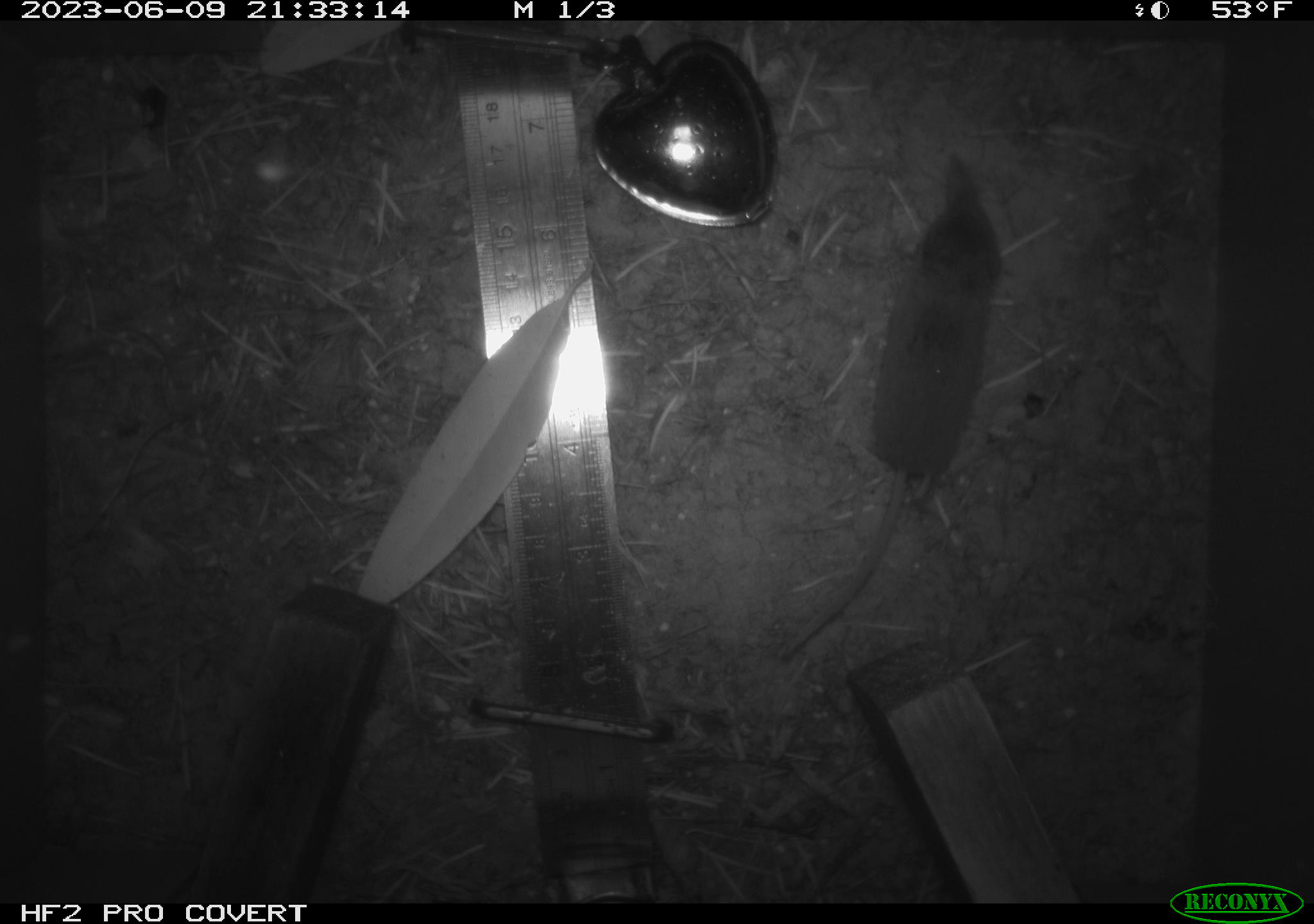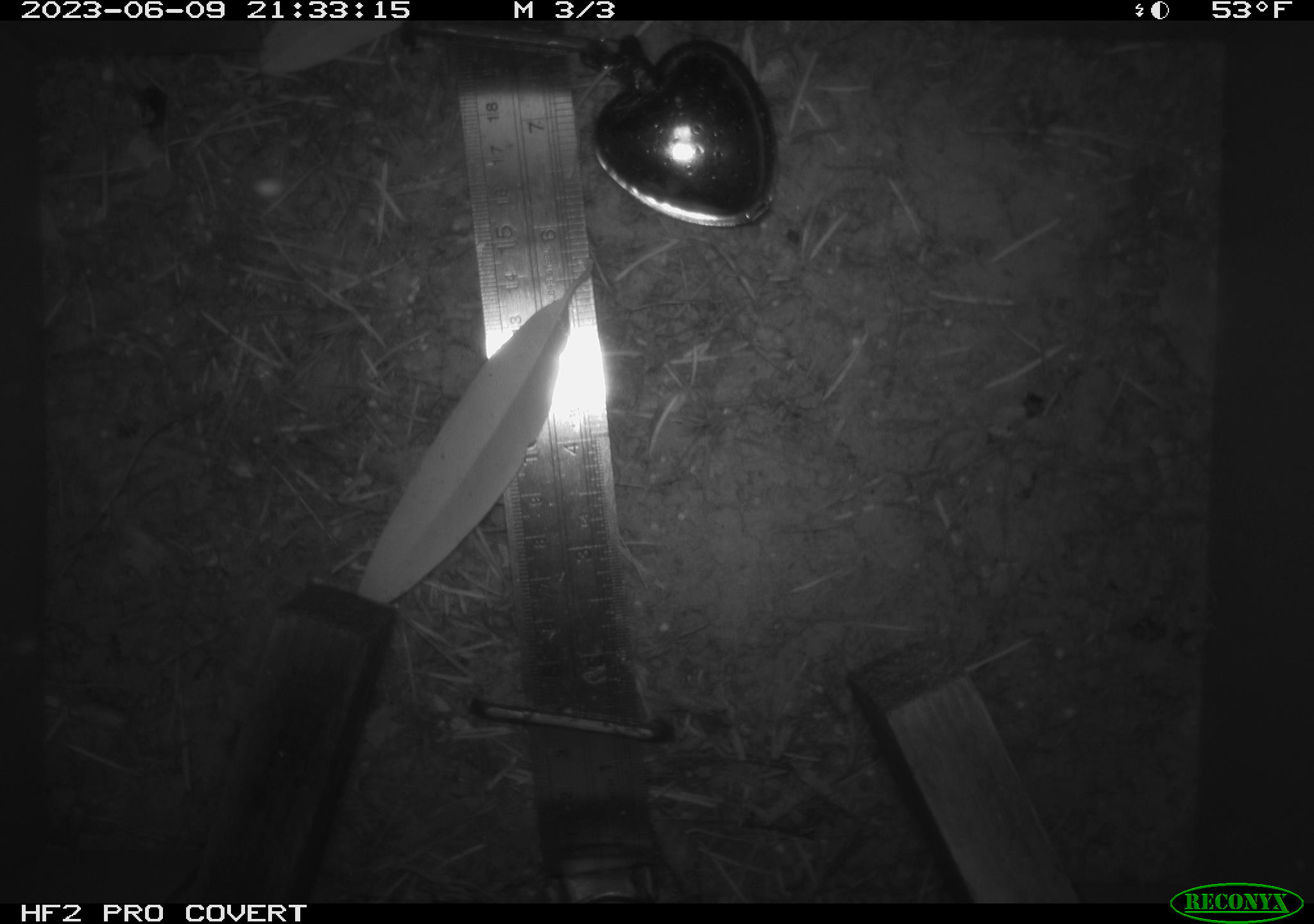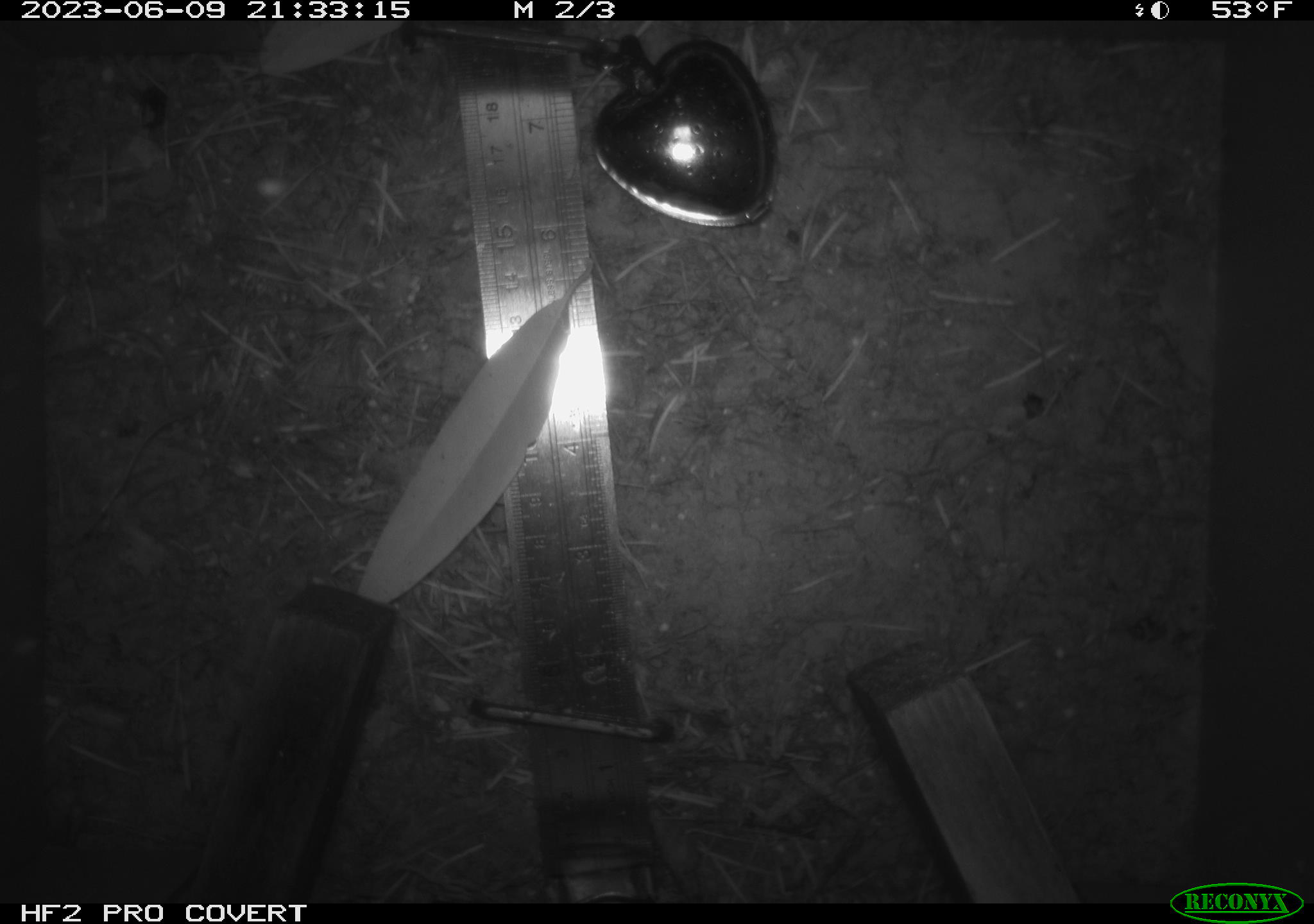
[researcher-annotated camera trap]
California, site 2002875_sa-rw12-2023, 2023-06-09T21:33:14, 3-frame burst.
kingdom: Animalia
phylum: Chordata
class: Mammalia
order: Eulipotyphla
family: Soricidae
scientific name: Soricidae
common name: shrews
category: soricidae family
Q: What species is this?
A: Soricidae family (shrews) (Soricidae).